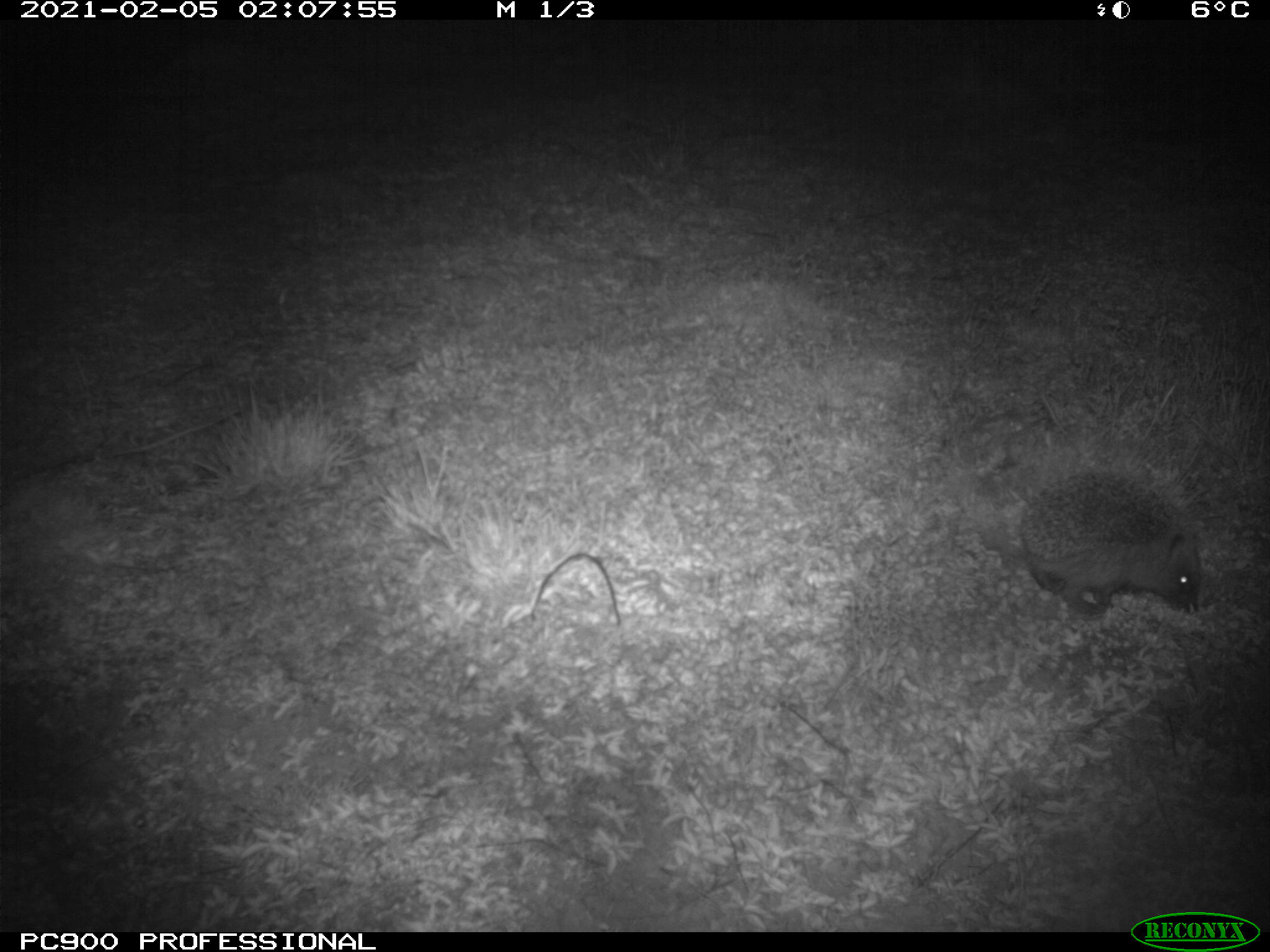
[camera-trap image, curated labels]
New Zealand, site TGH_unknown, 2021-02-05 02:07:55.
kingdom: Animalia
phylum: Chordata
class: Mammalia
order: Eulipotyphla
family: Erinaceidae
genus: Erinaceus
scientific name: Erinaceus europaeus europaeus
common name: european hedgehog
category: hedgehog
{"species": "hedgehog (european hedgehog) (Erinaceus europaeus europaeus)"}